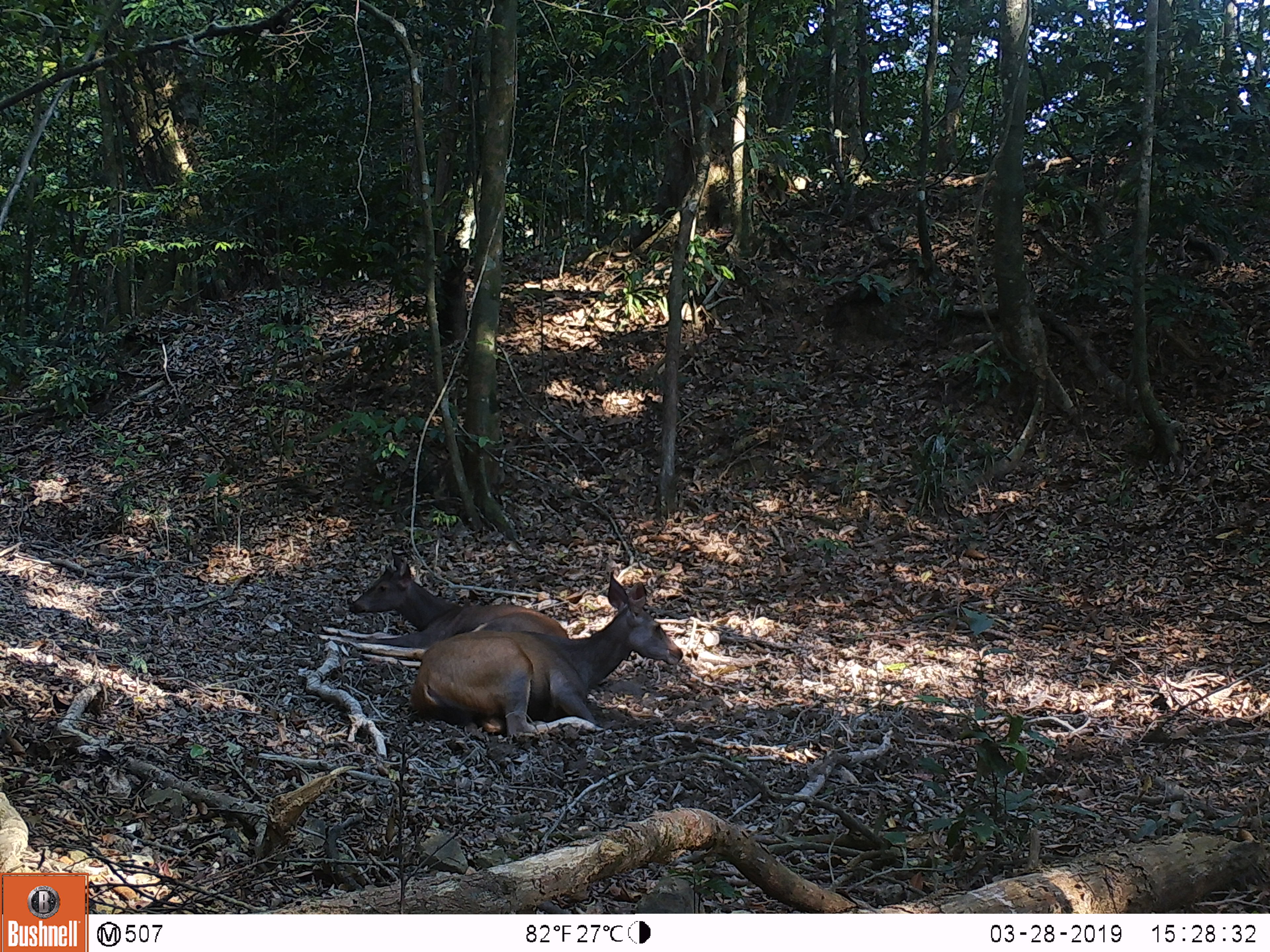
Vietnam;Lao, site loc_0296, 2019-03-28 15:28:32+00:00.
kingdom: Animalia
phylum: Chordata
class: Mammalia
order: Artiodactyla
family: Cervidae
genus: Rusa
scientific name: Rusa unicolor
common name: sambar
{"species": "sambar (Rusa unicolor)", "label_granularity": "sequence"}